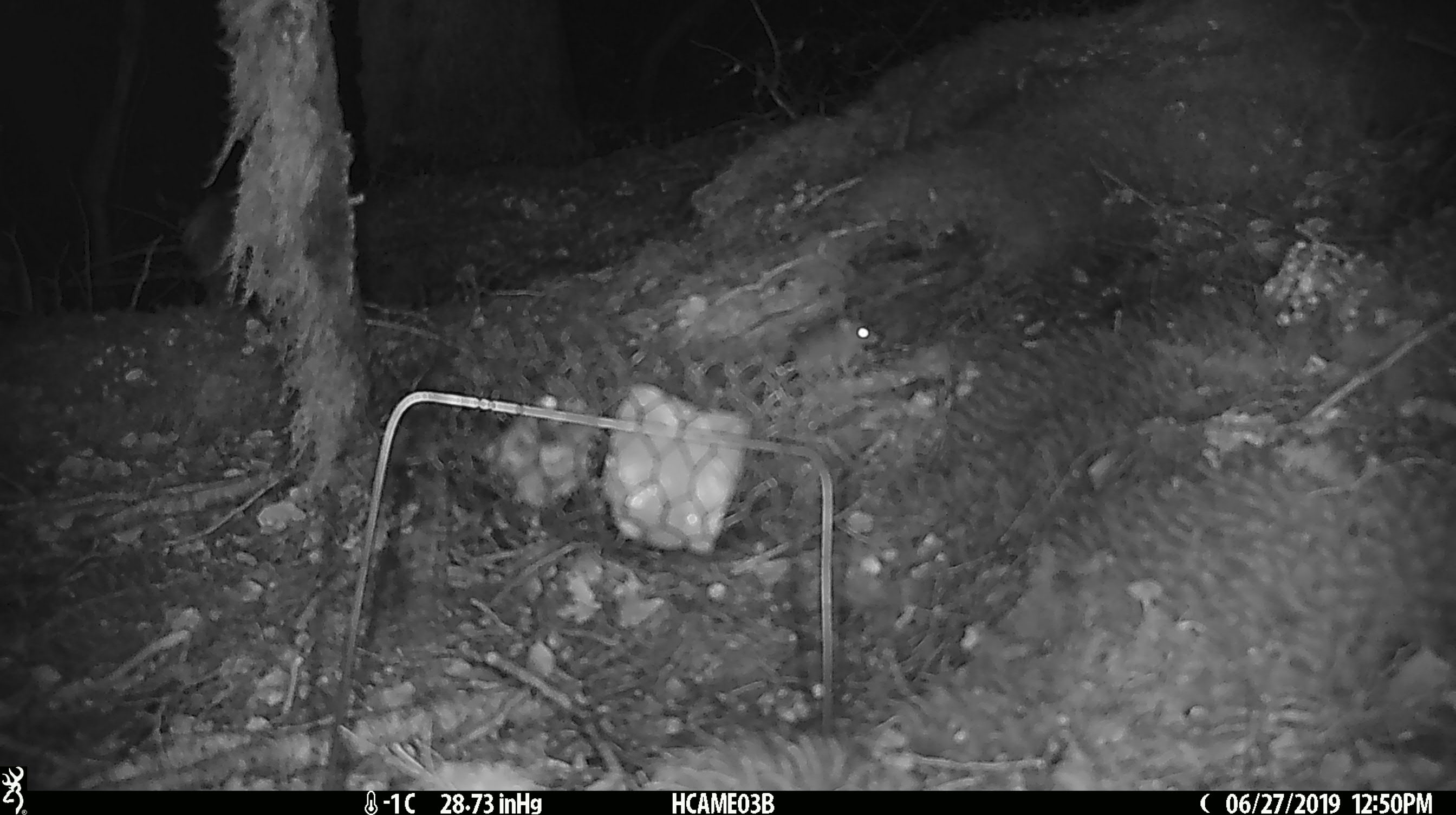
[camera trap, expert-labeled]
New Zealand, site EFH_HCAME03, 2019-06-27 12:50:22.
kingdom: Animalia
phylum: Chordata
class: Mammalia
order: Rodentia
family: Muridae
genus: Mus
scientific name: Mus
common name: mouse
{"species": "mouse (Mus)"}